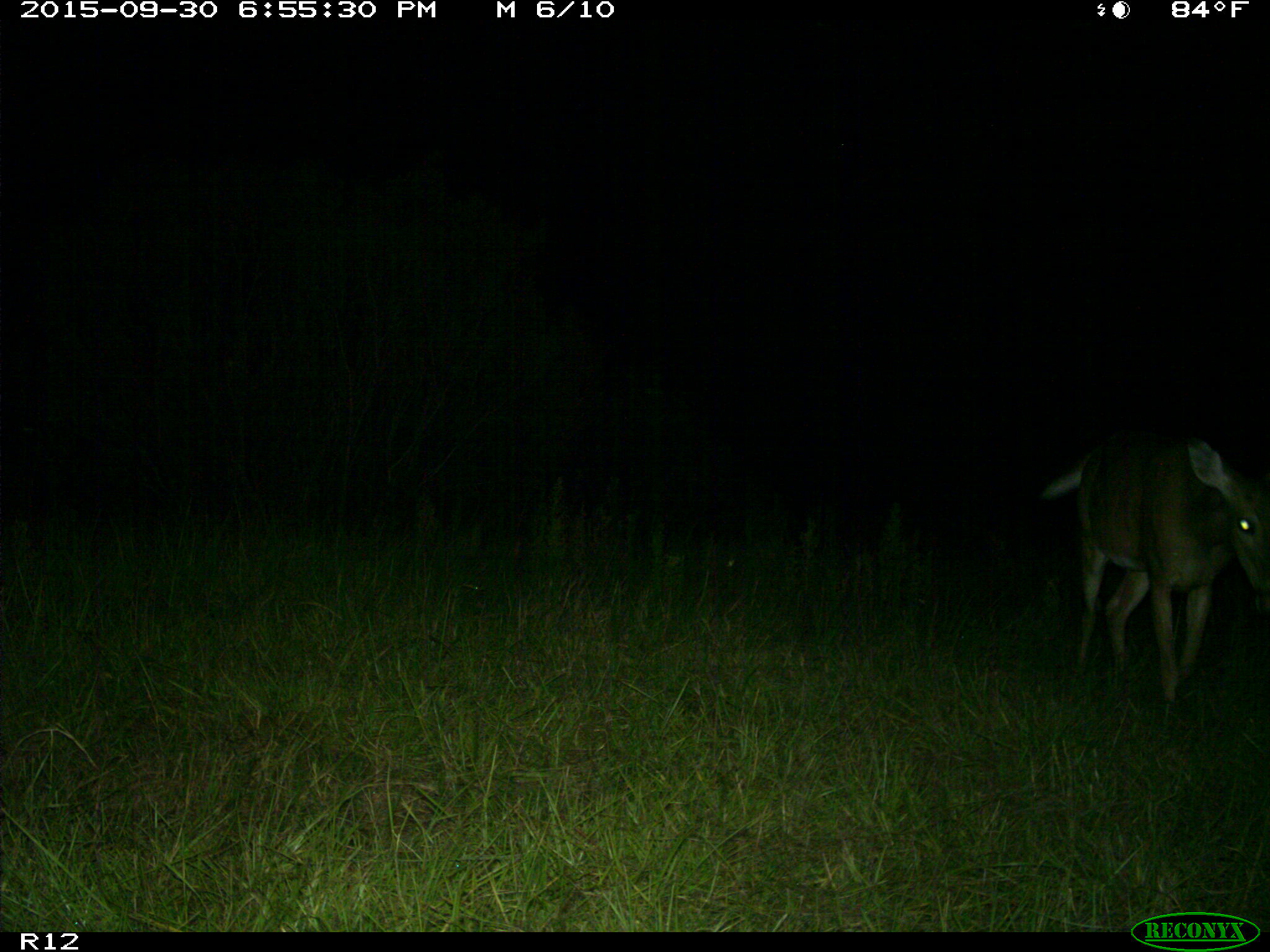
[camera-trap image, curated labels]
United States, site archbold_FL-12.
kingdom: Animalia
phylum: Chordata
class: Mammalia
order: Artiodactyla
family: Cervidae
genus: Odocoileus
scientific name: Odocoileus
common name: deer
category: unidentified deer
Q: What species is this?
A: Unidentified deer (deer) (Odocoileus).